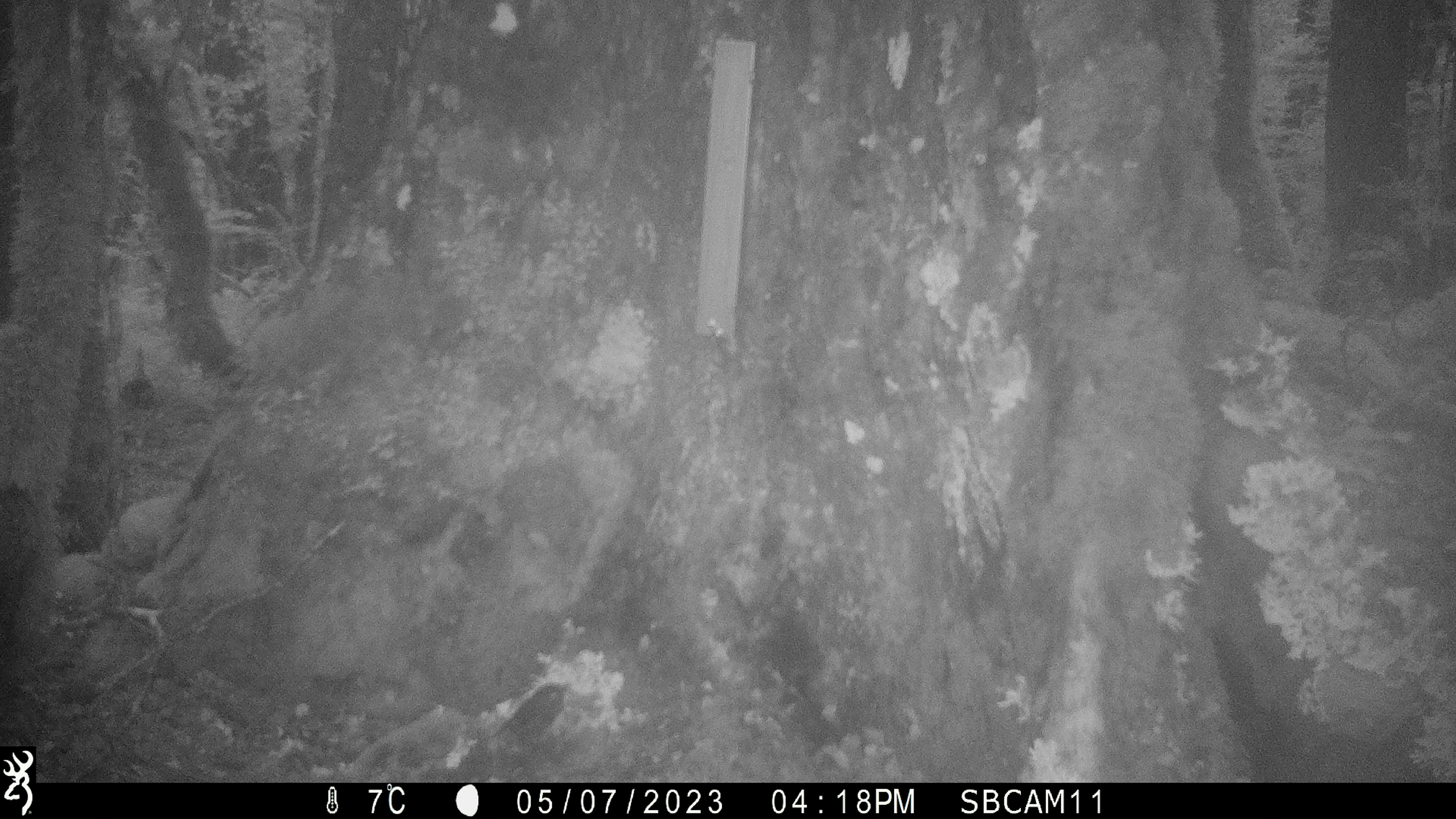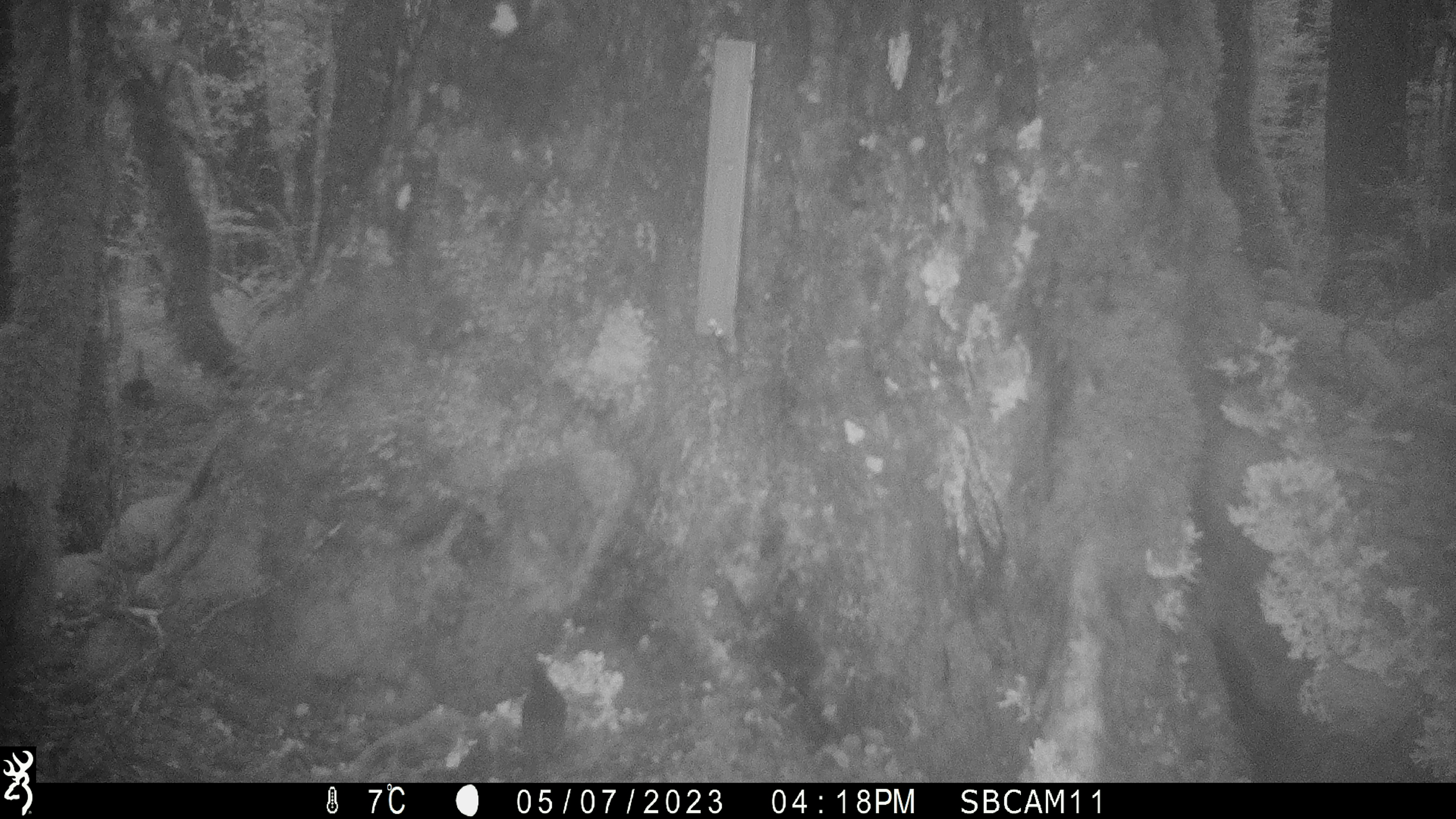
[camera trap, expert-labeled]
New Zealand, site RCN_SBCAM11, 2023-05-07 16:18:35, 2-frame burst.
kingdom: Animalia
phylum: Chordata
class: Aves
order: Passeriformes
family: Petroicidae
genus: Petroica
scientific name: Petroica australis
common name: new zealand robin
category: robin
Robin (new zealand robin) (Petroica australis).